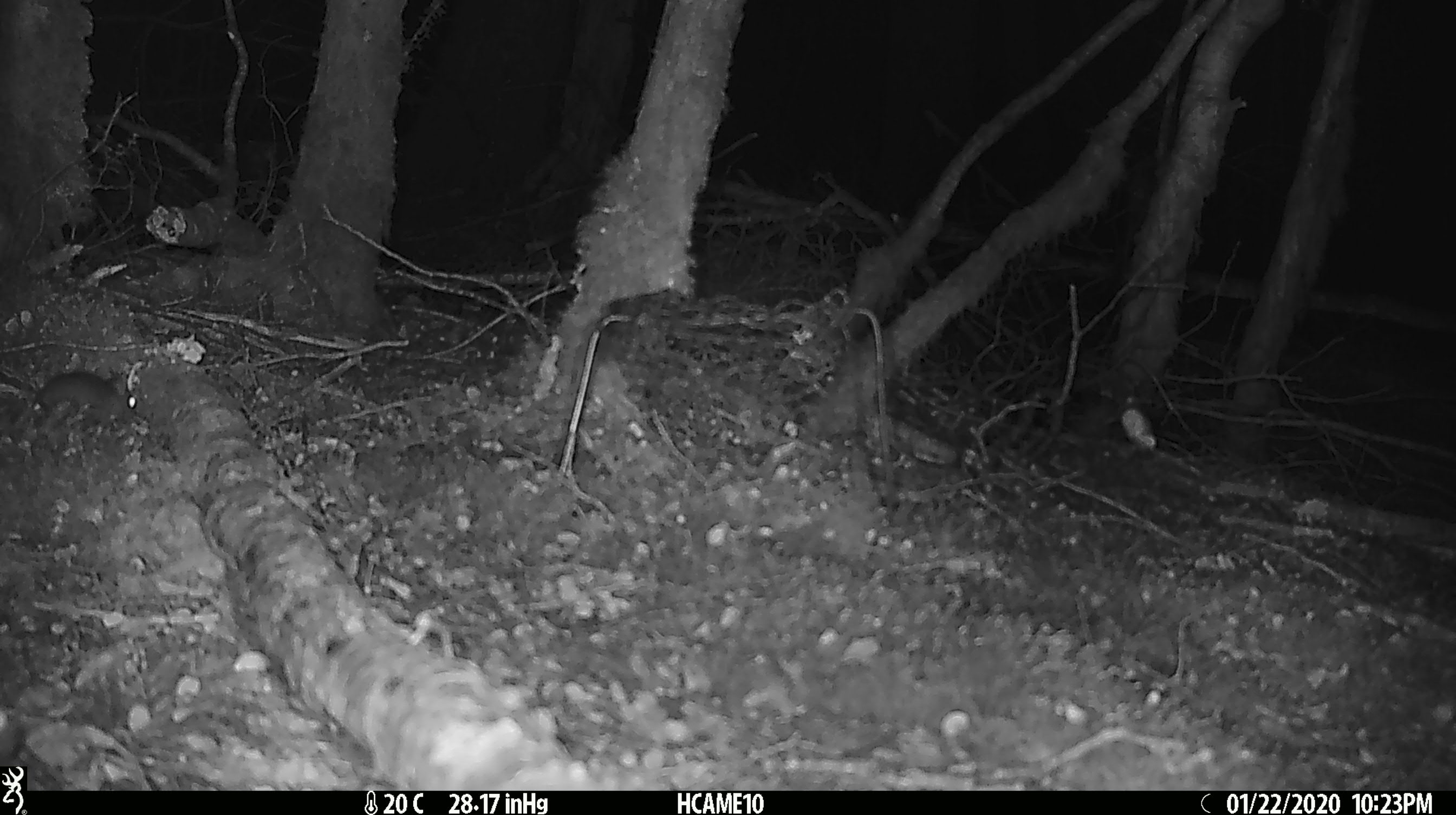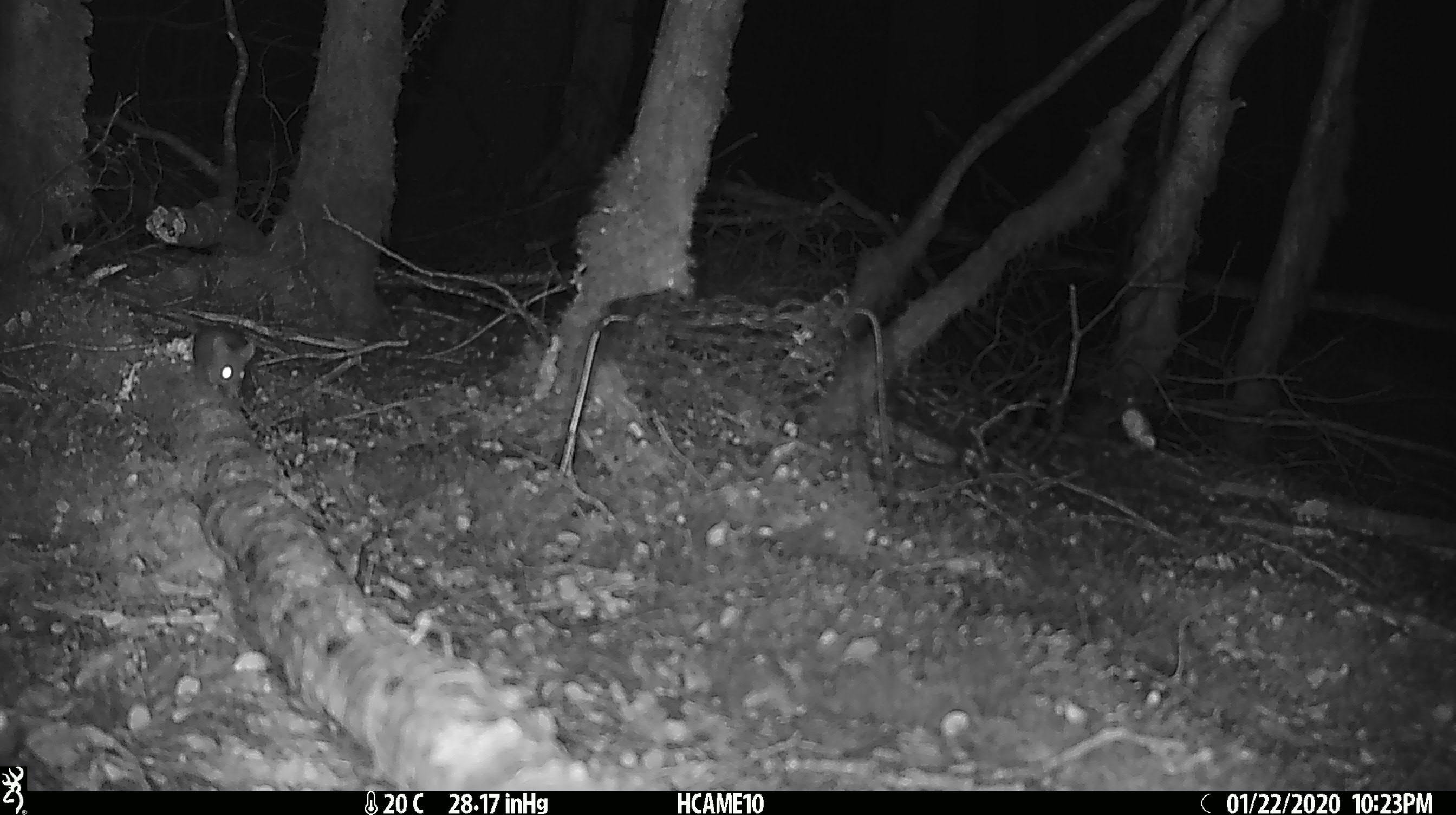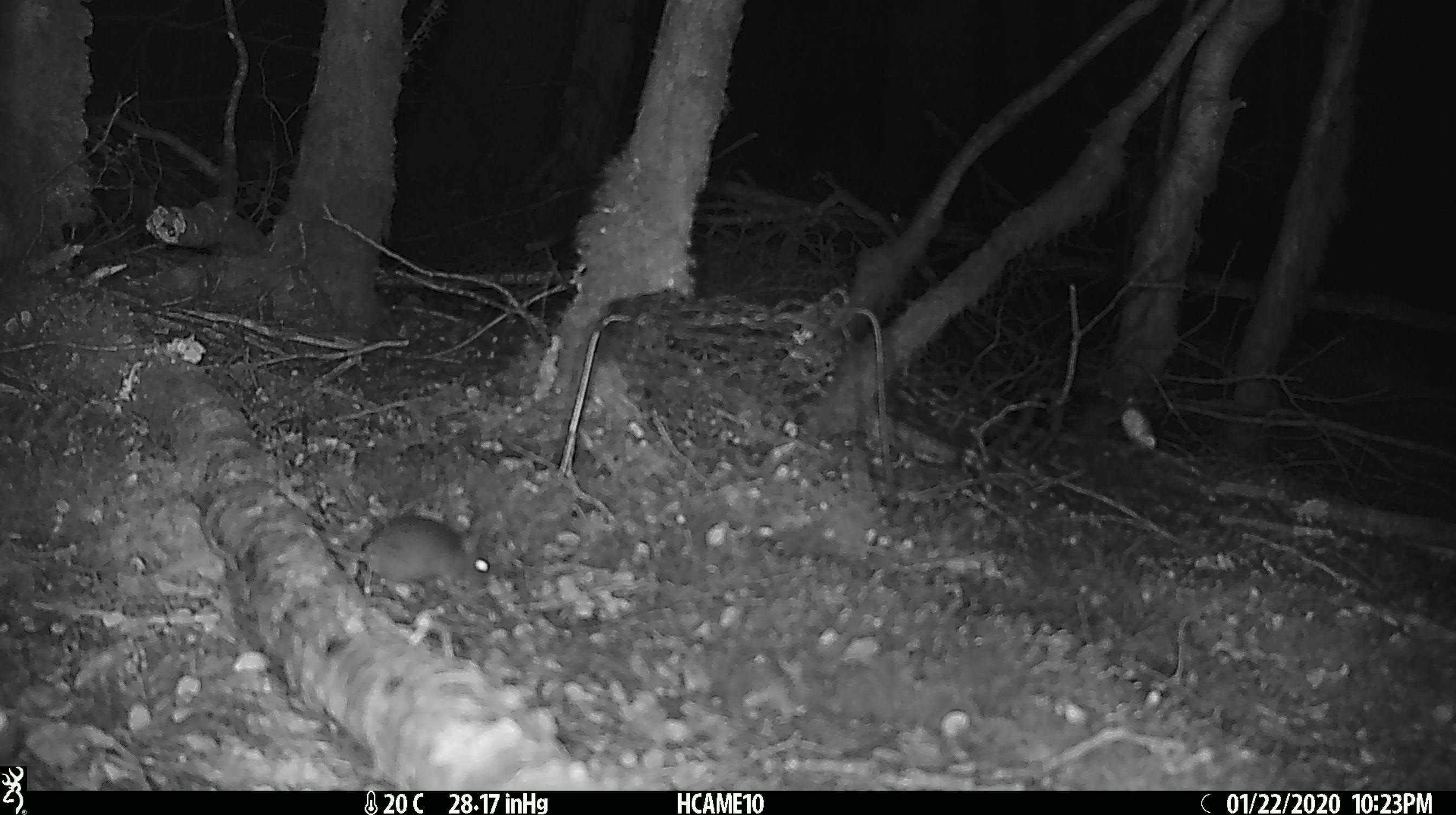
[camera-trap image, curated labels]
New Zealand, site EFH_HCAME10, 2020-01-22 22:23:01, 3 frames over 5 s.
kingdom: Animalia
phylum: Chordata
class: Mammalia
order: Rodentia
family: Muridae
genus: Mus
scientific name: Mus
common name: mouse